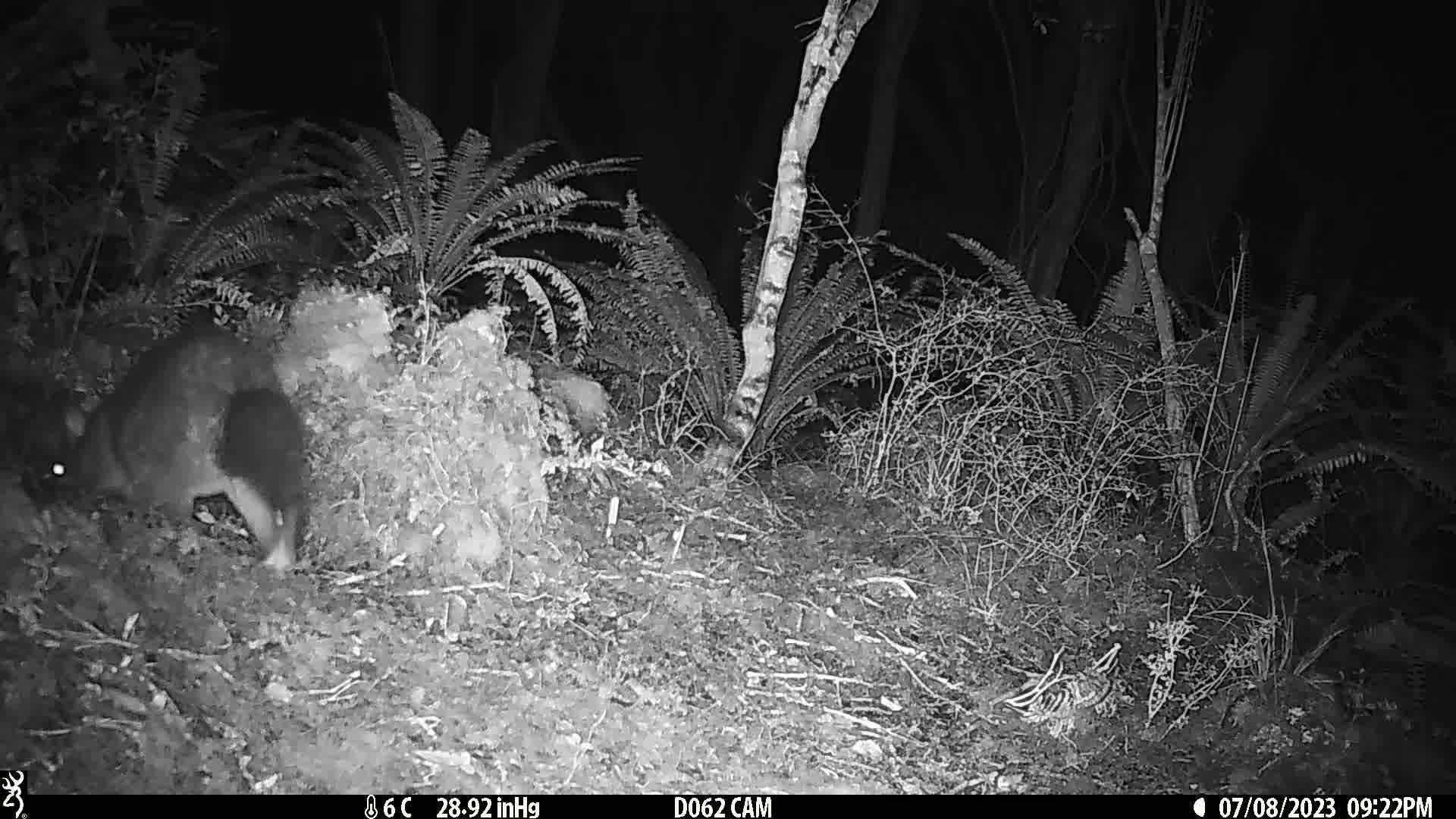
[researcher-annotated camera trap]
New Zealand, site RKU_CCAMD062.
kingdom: Animalia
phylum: Chordata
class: Mammalia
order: Diprotodontia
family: Phalangeridae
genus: Trichosurus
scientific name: Trichosurus vulpecula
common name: common brushtail possum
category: possum